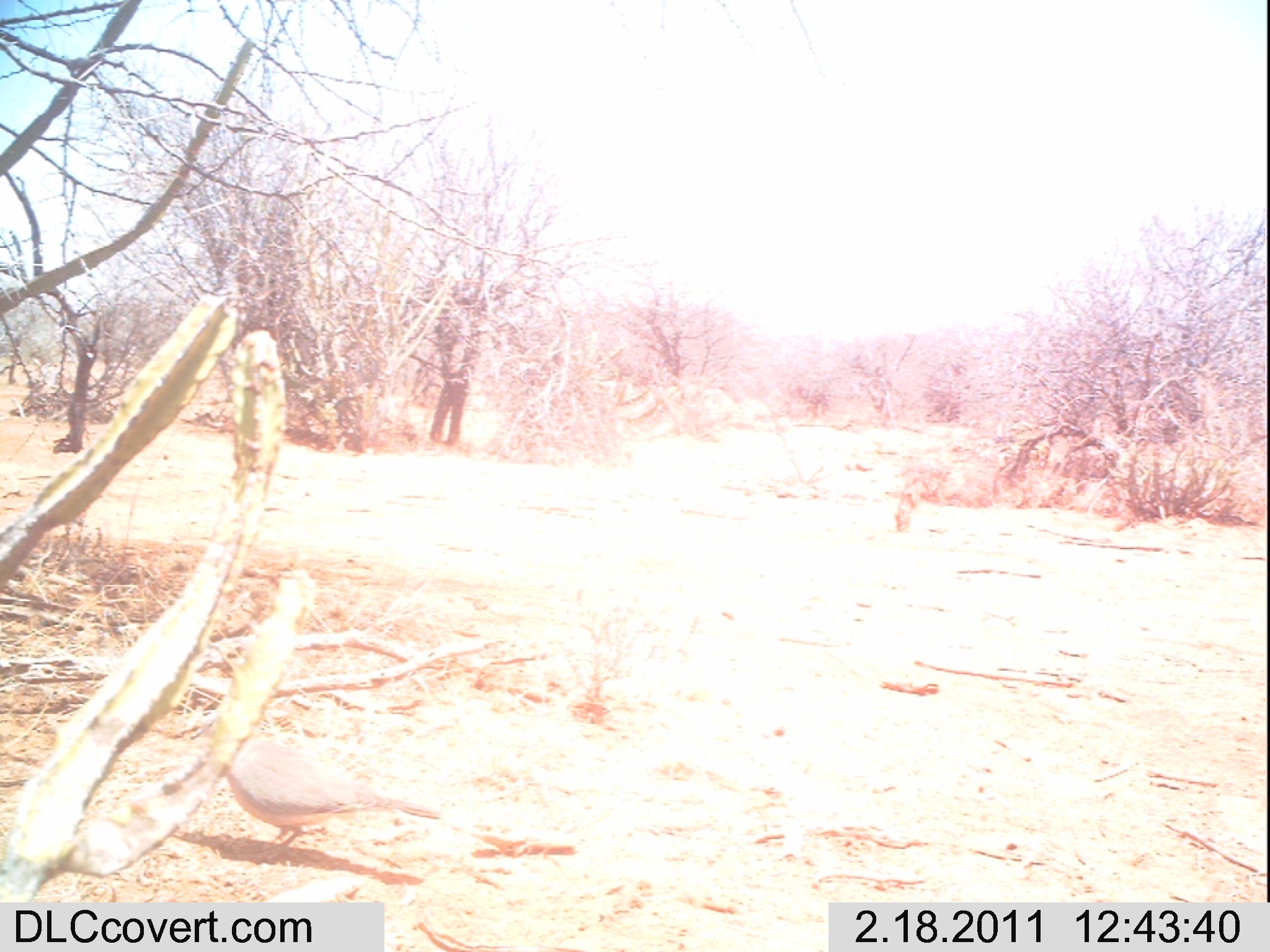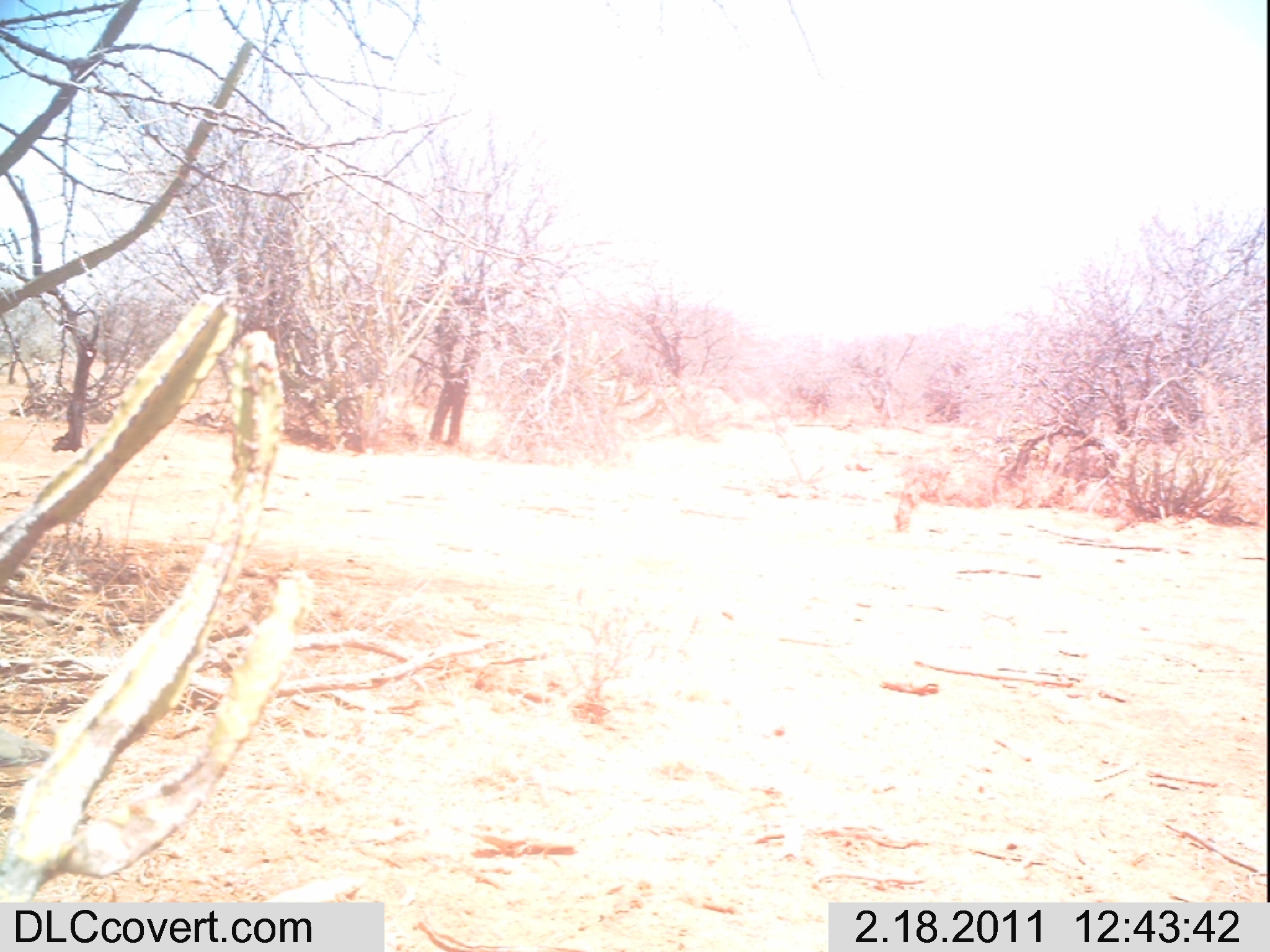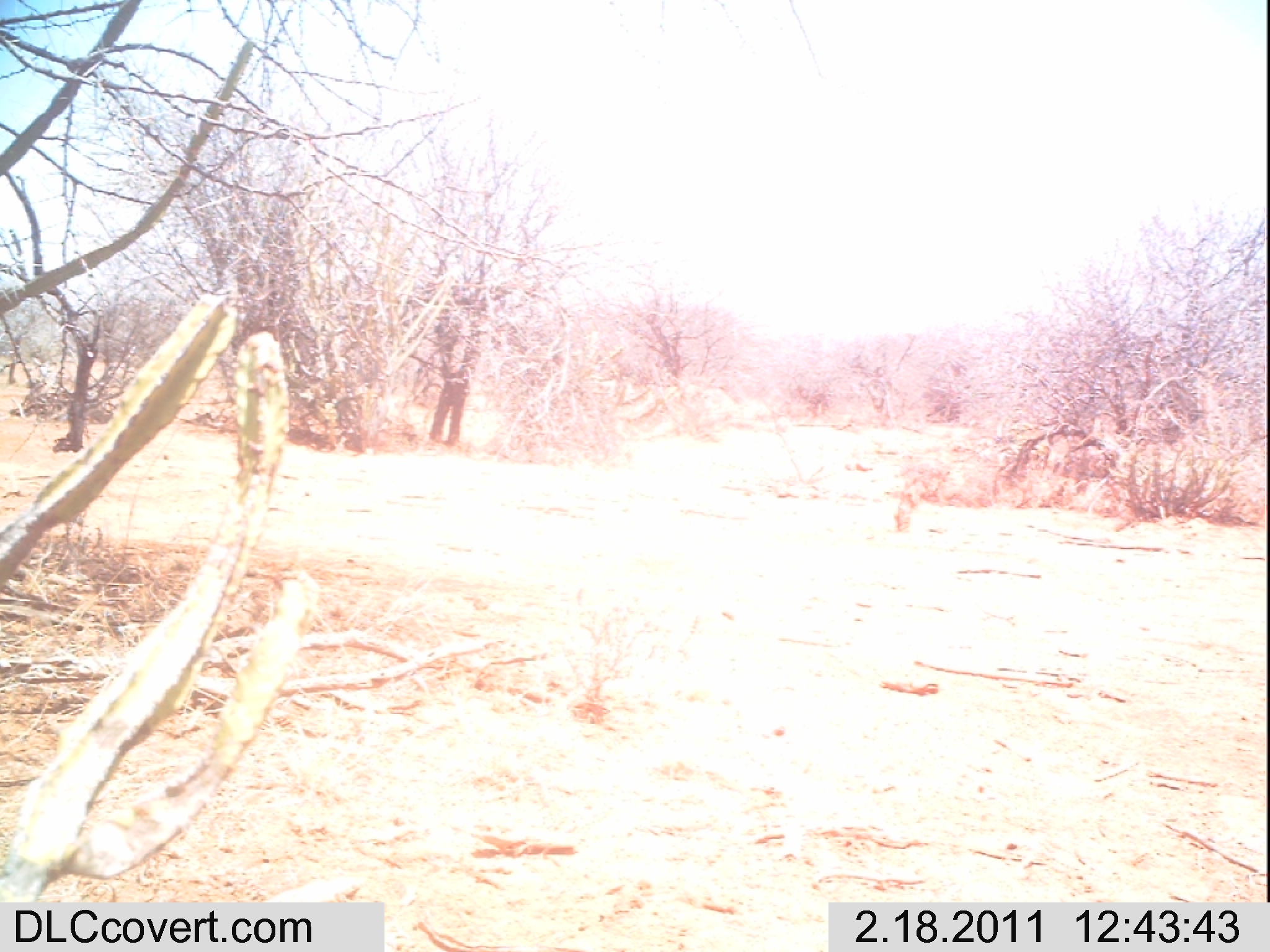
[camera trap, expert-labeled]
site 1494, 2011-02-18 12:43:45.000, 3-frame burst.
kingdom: Animalia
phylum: Chordata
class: Mammalia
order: Artiodactyla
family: Bovidae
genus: Madoqua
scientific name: Madoqua guentheri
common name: günther's dik-dik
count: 1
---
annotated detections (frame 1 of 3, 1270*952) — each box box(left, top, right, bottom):
madoqua guentheri: box(189, 712, 441, 865)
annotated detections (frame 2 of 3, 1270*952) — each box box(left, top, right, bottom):
madoqua guentheri: box(0, 729, 52, 781)